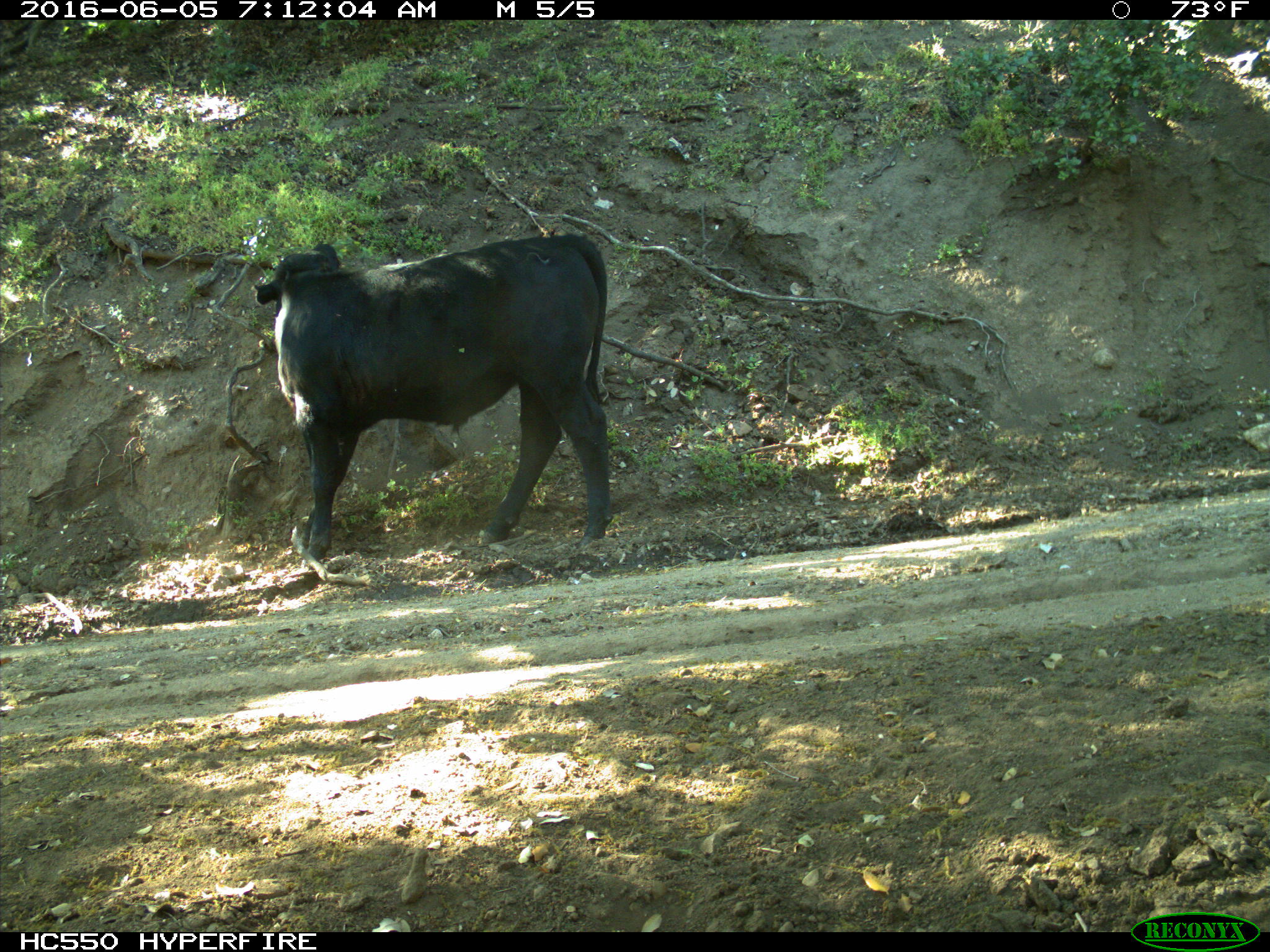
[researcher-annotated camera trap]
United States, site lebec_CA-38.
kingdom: Animalia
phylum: Chordata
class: Mammalia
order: Artiodactyla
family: Bovidae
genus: Bos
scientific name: Bos taurus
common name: domestic cow